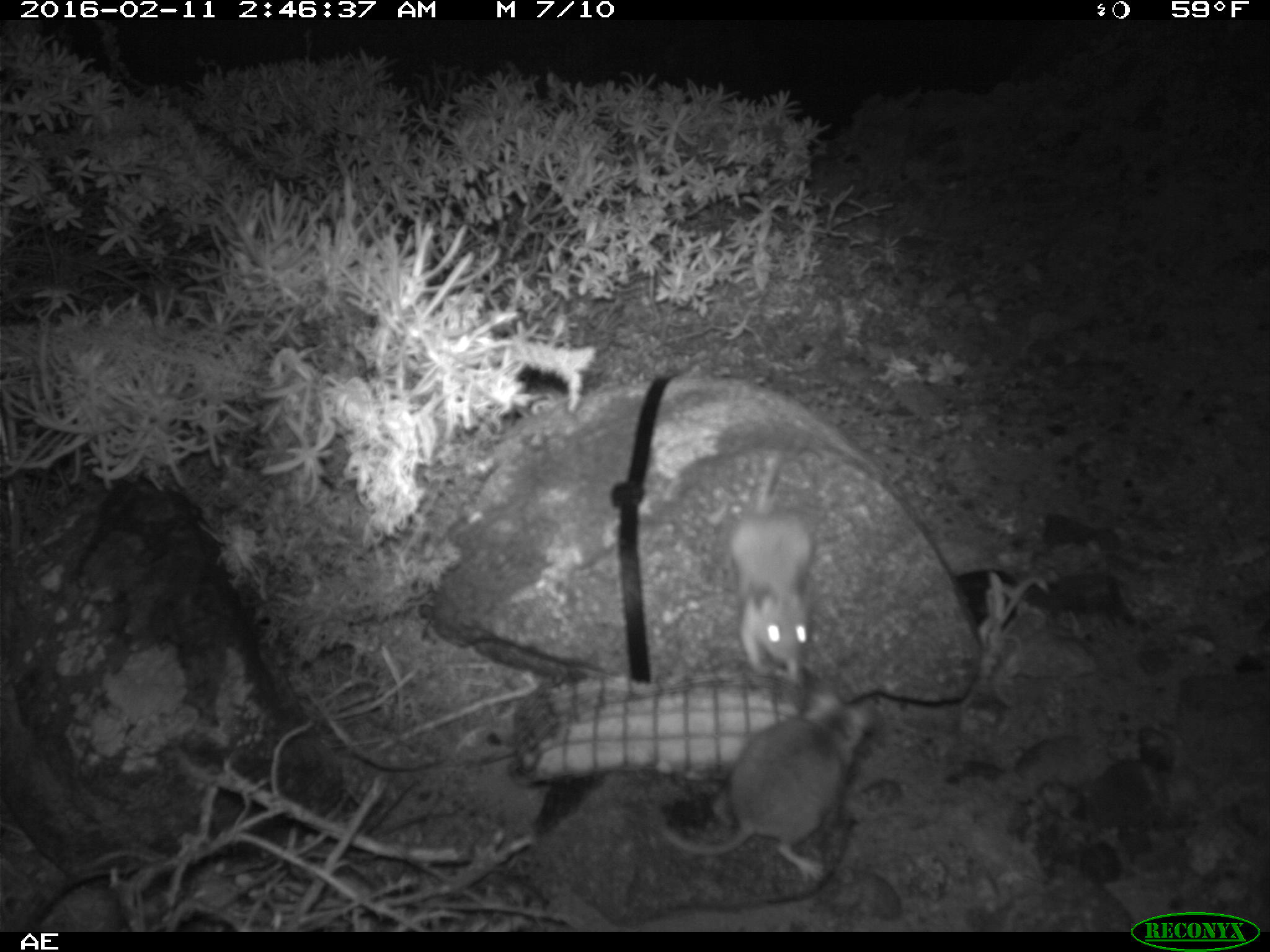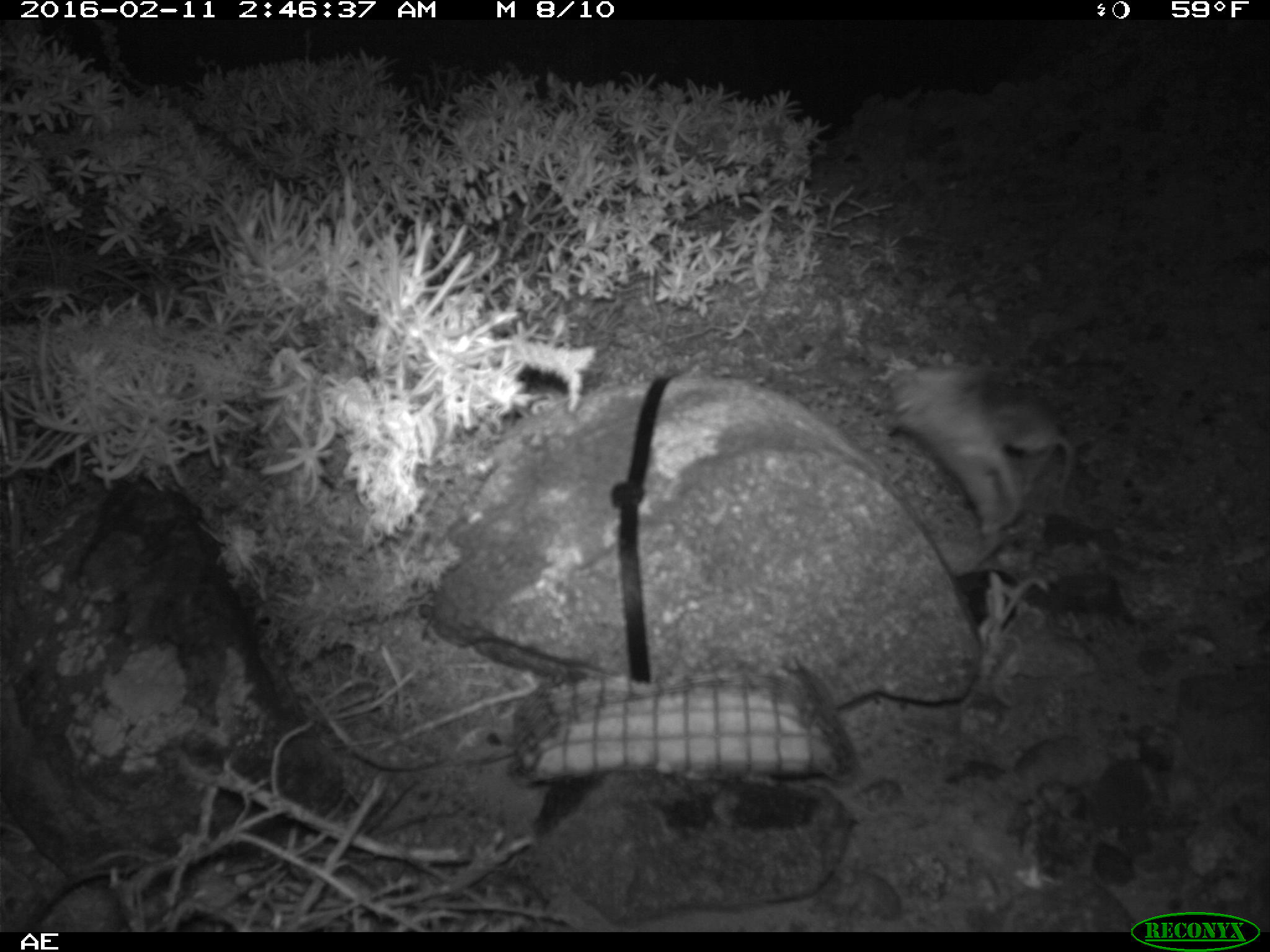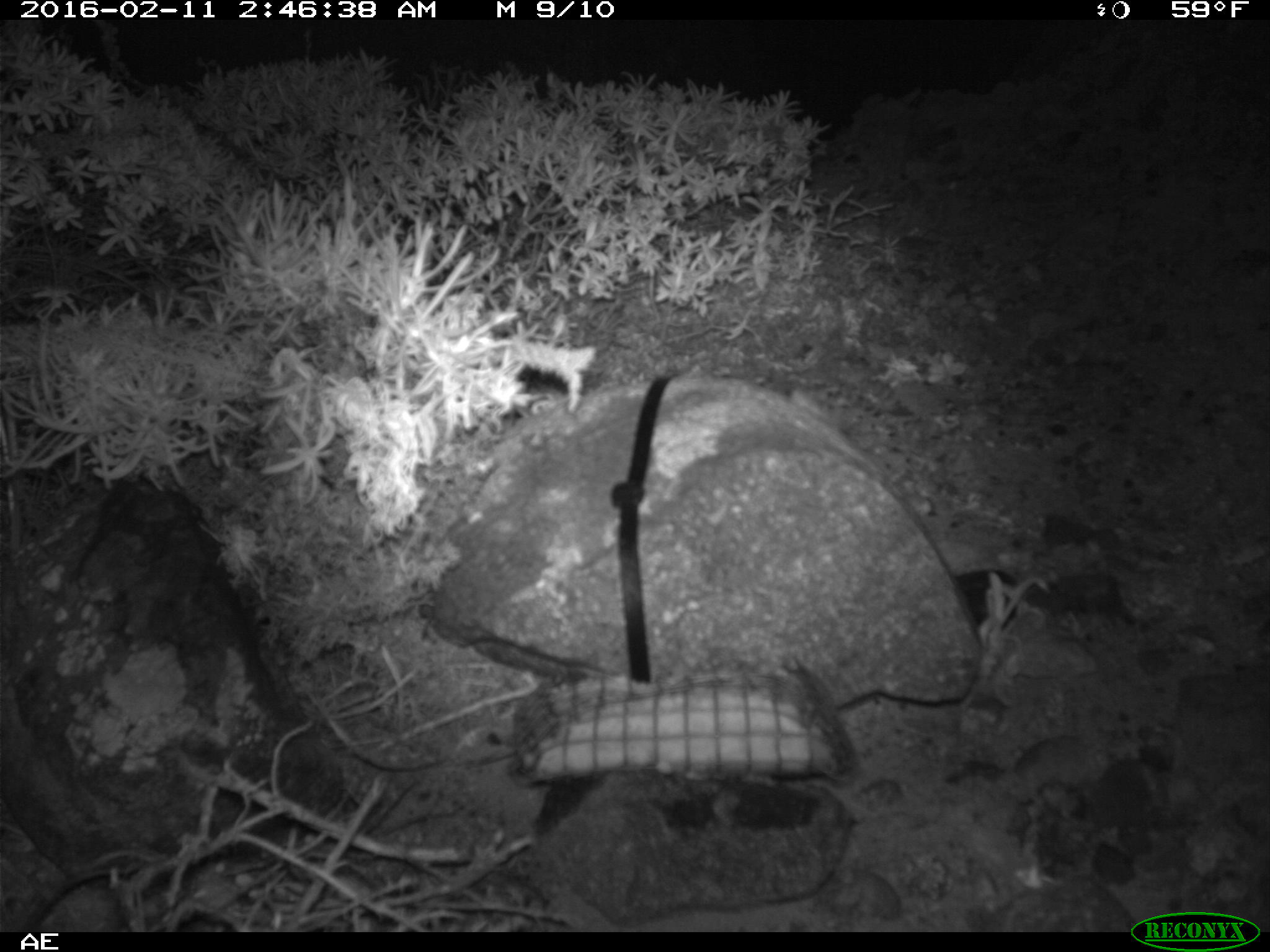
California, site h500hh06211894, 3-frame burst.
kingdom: Animalia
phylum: Chordata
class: Mammalia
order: Rodentia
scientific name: Rodentia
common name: rodent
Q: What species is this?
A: Rodent (Rodentia).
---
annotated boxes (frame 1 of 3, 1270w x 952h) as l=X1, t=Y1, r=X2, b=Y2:
rodent: l=659, t=690, r=878, b=889; l=733, t=452, r=820, b=692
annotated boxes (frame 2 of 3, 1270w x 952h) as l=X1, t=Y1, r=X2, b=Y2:
rodent: l=874, t=353, r=1072, b=542